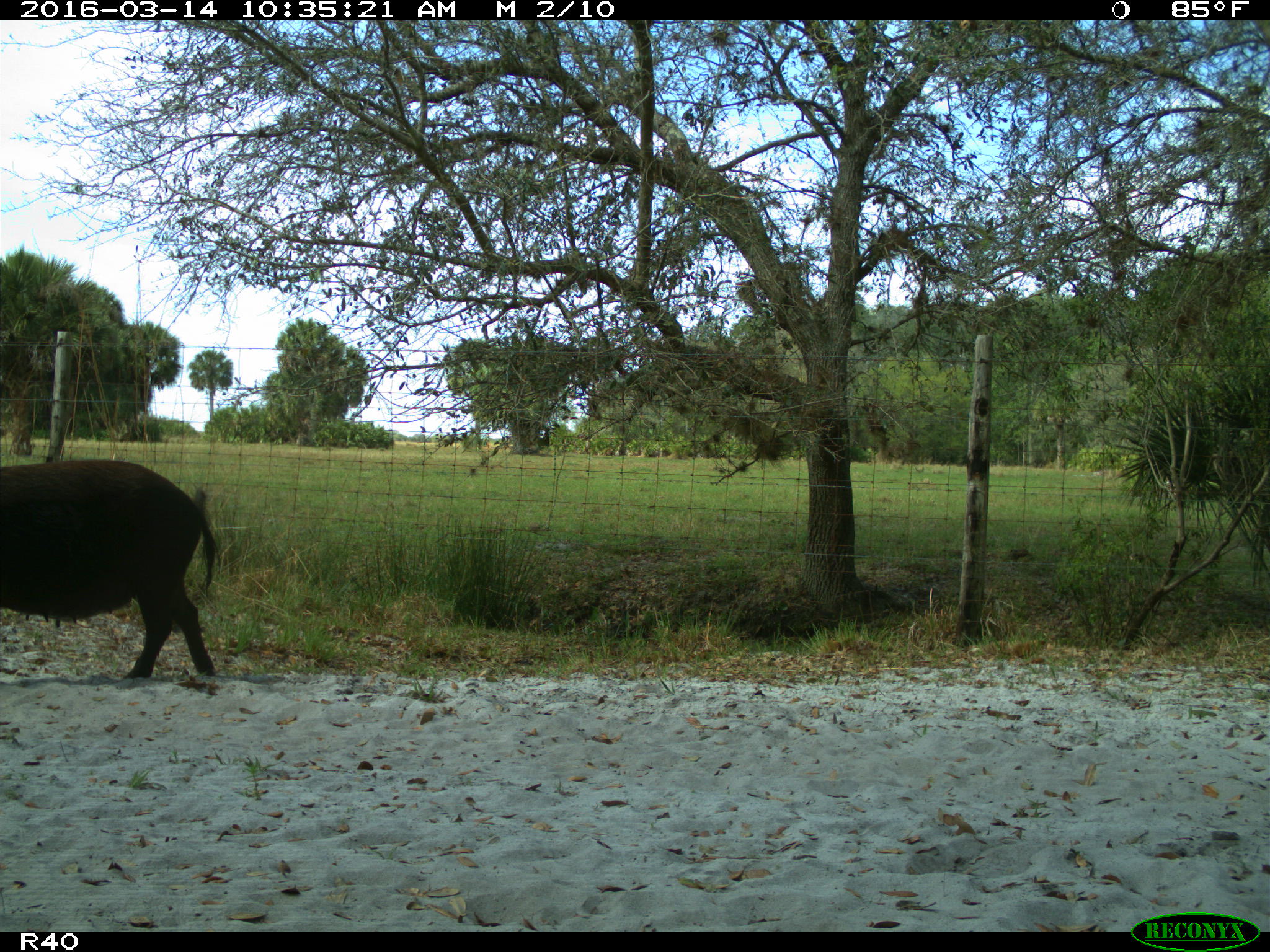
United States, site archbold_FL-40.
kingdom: Animalia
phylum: Chordata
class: Mammalia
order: Artiodactyla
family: Suidae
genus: Sus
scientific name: Sus scrofa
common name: wild boar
Sus scrofa (wild boar).